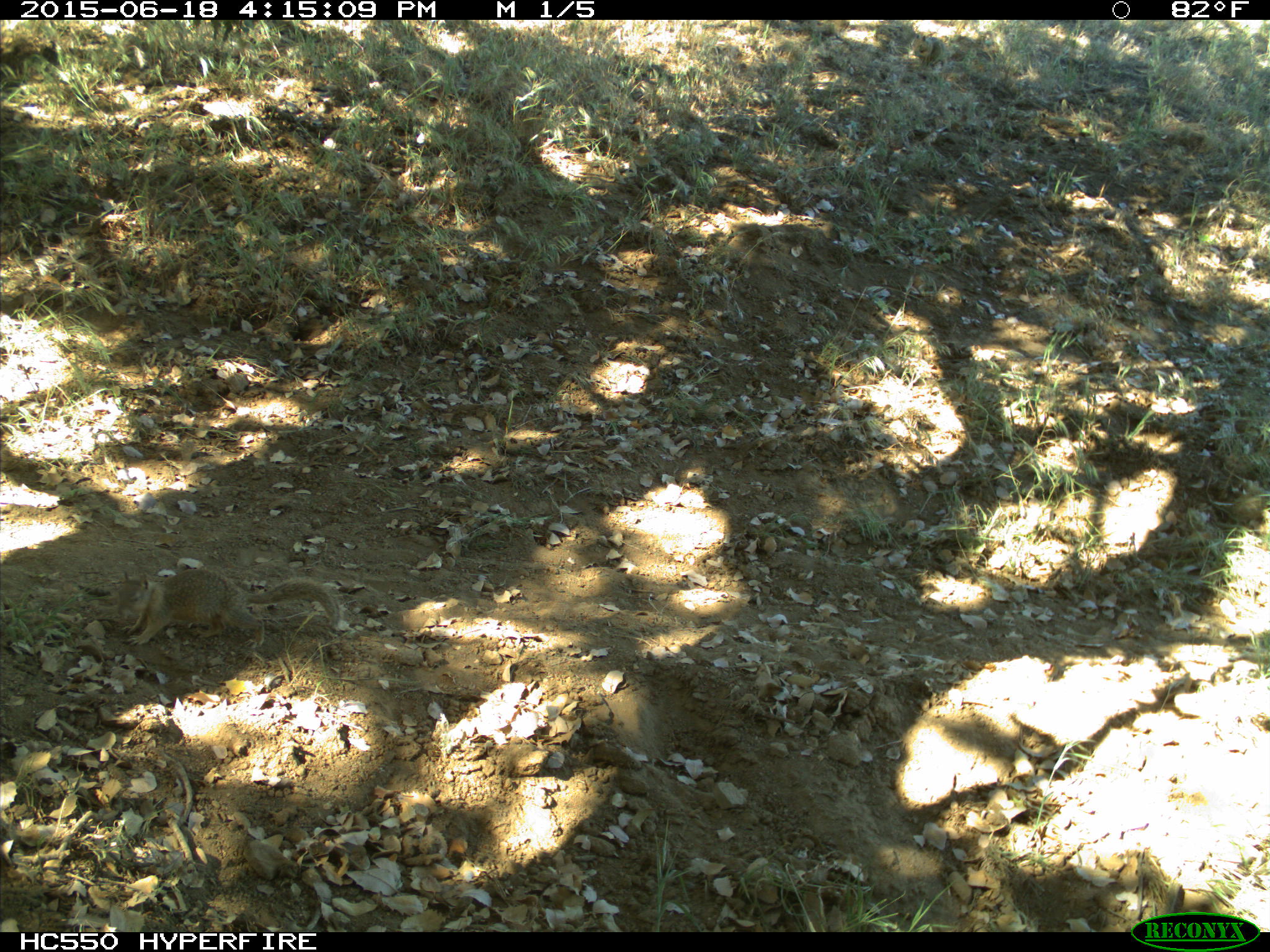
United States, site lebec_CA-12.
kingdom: Animalia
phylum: Chordata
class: Mammalia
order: Rodentia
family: Sciuridae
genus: Otospermophilus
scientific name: Otospermophilus beecheyi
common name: california ground squirrel